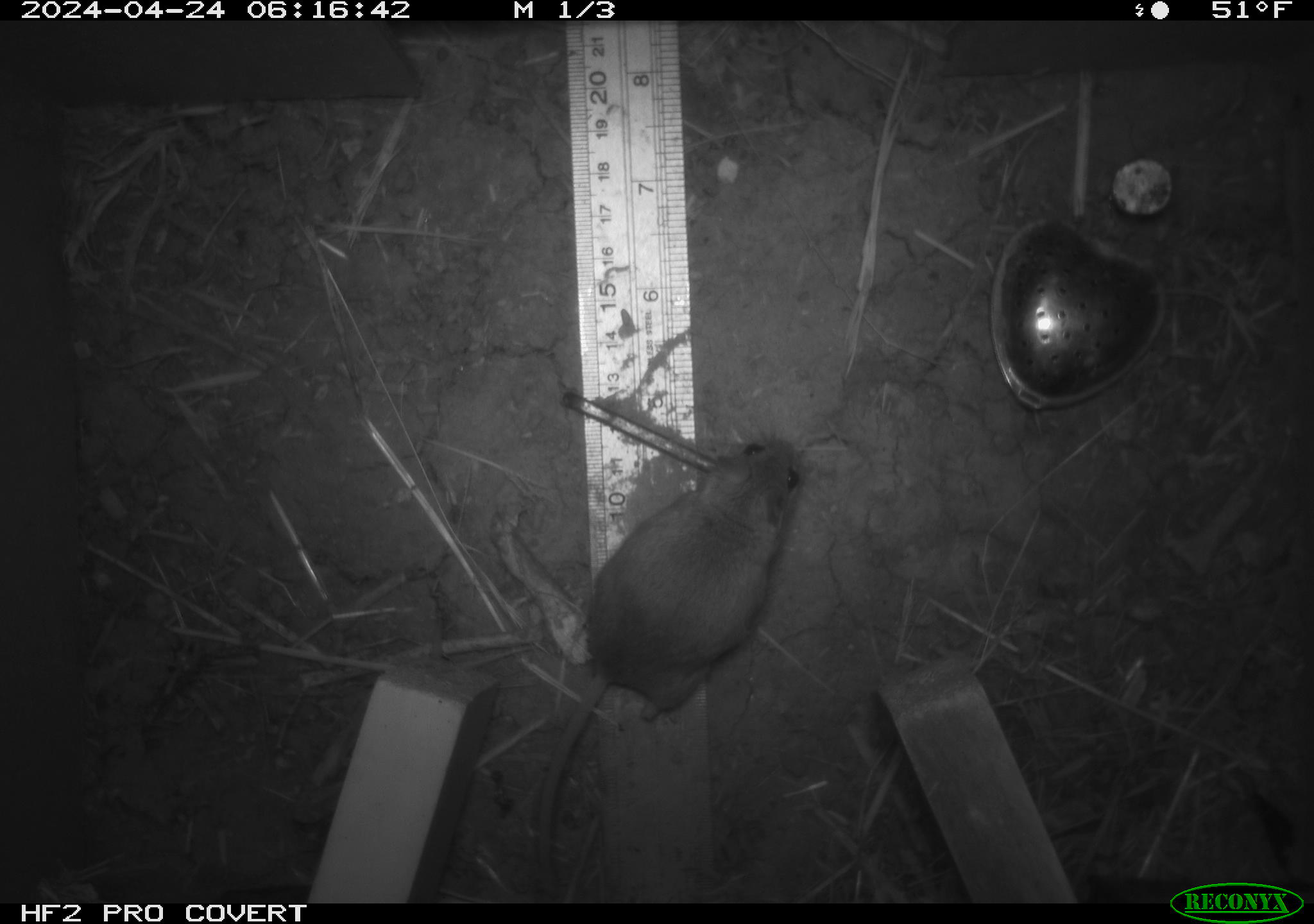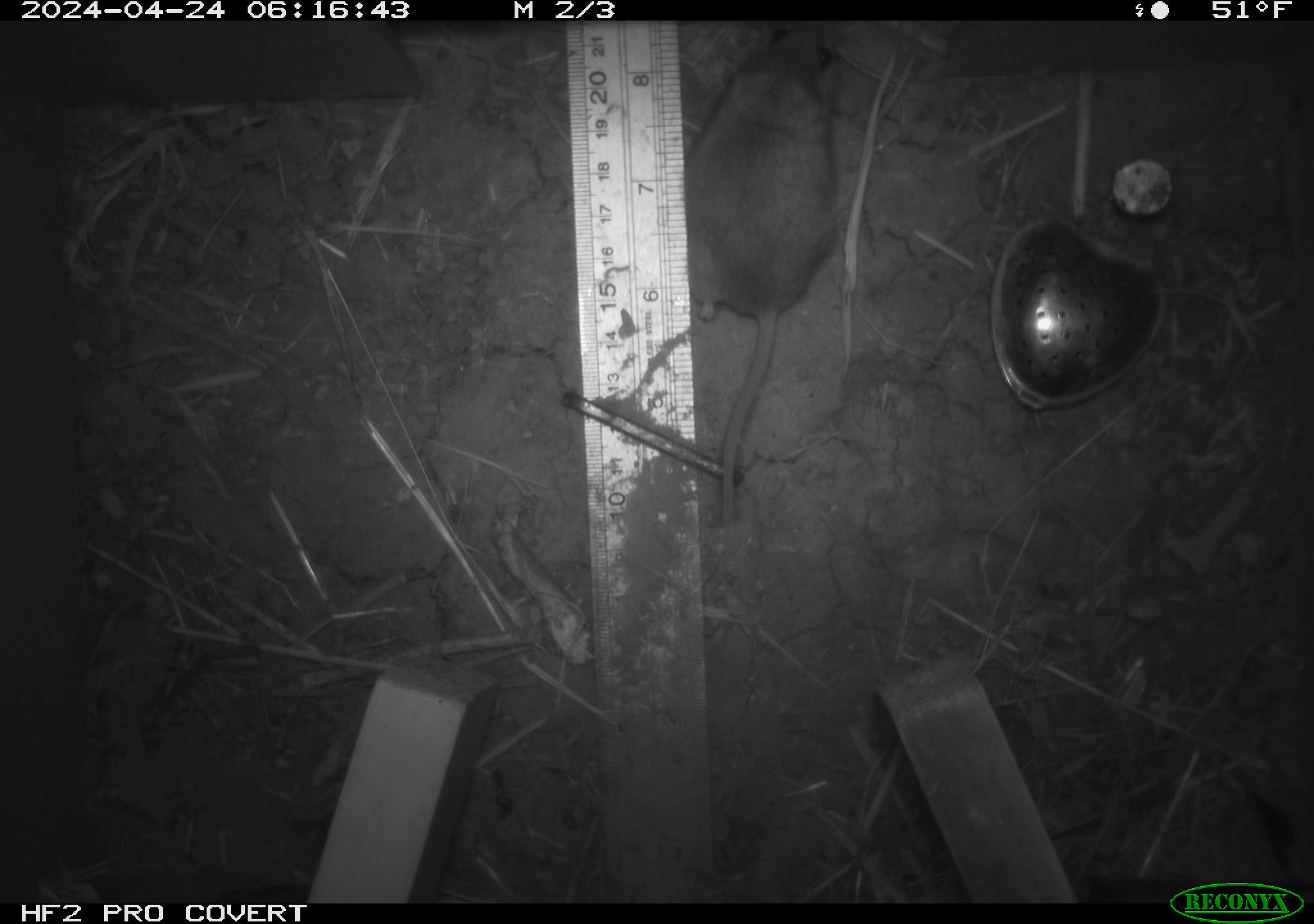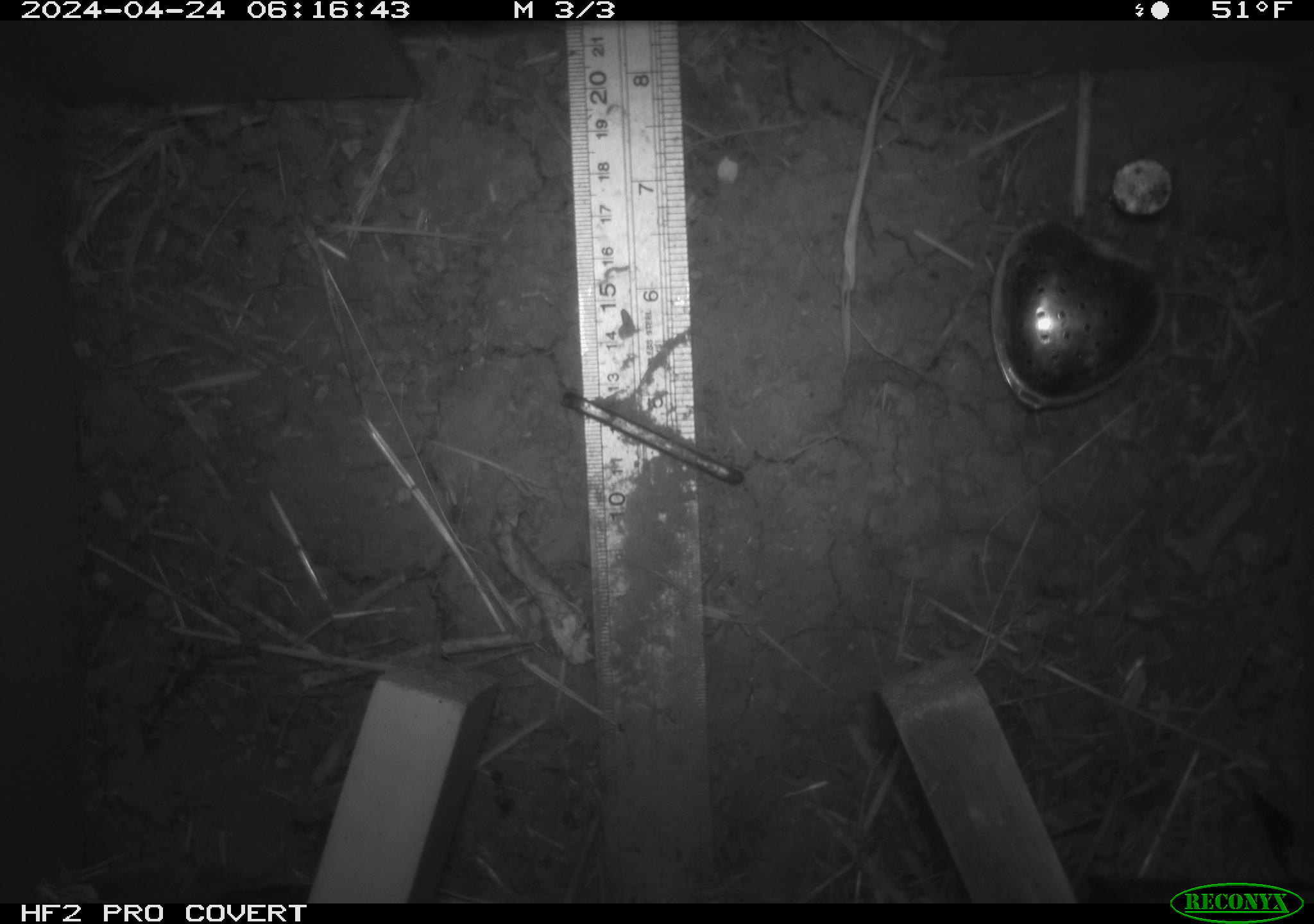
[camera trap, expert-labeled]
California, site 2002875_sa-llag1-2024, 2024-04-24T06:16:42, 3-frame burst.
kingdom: Animalia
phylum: Chordata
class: Mammalia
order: Rodentia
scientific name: Rodentia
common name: mouse species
Mouse species (Rodentia).